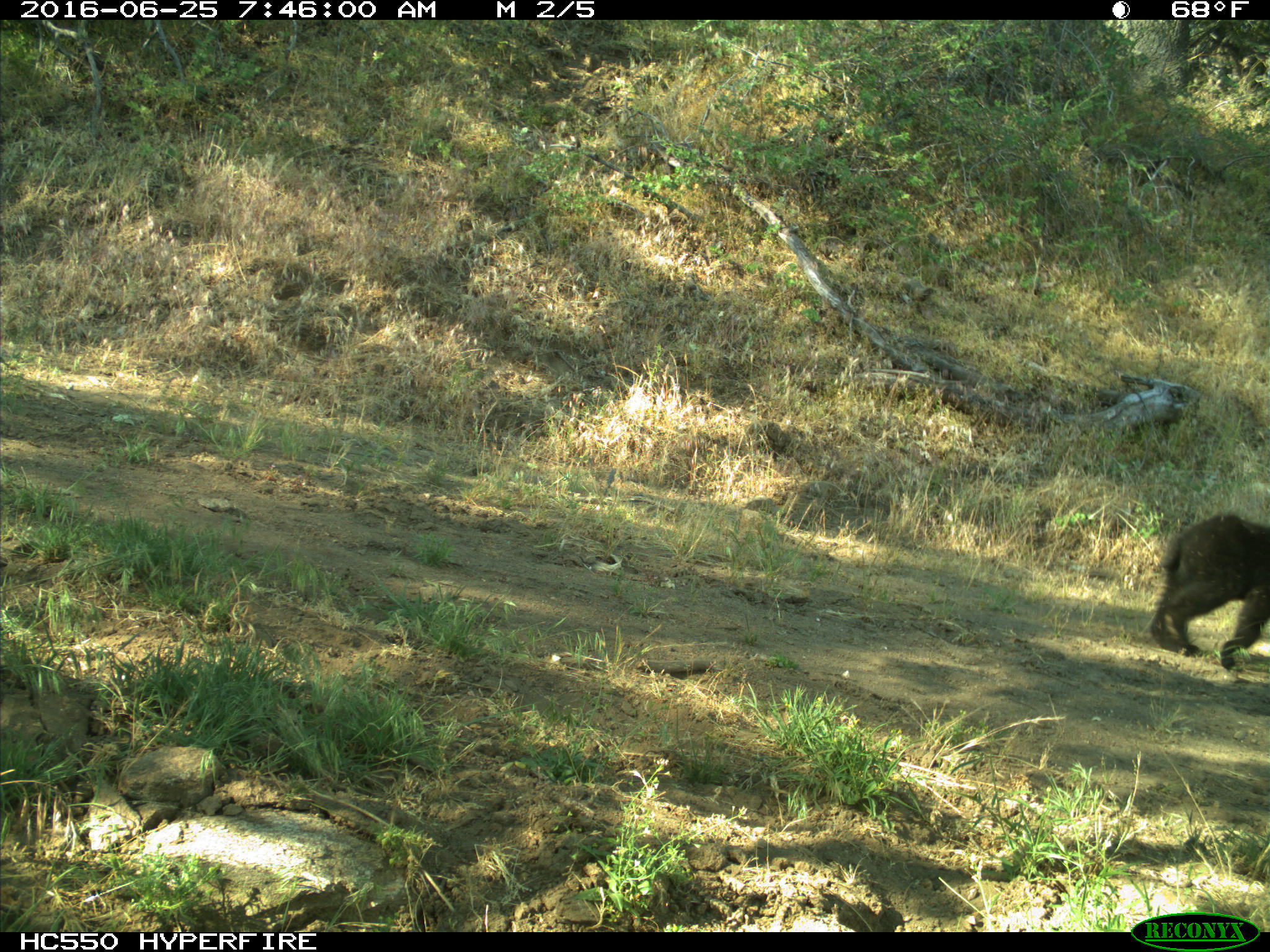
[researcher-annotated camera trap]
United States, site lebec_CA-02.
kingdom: Animalia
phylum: Chordata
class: Mammalia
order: Carnivora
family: Ursidae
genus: Ursus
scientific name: Ursus americanus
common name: american black bear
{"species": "Ursus americanus (american black bear)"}